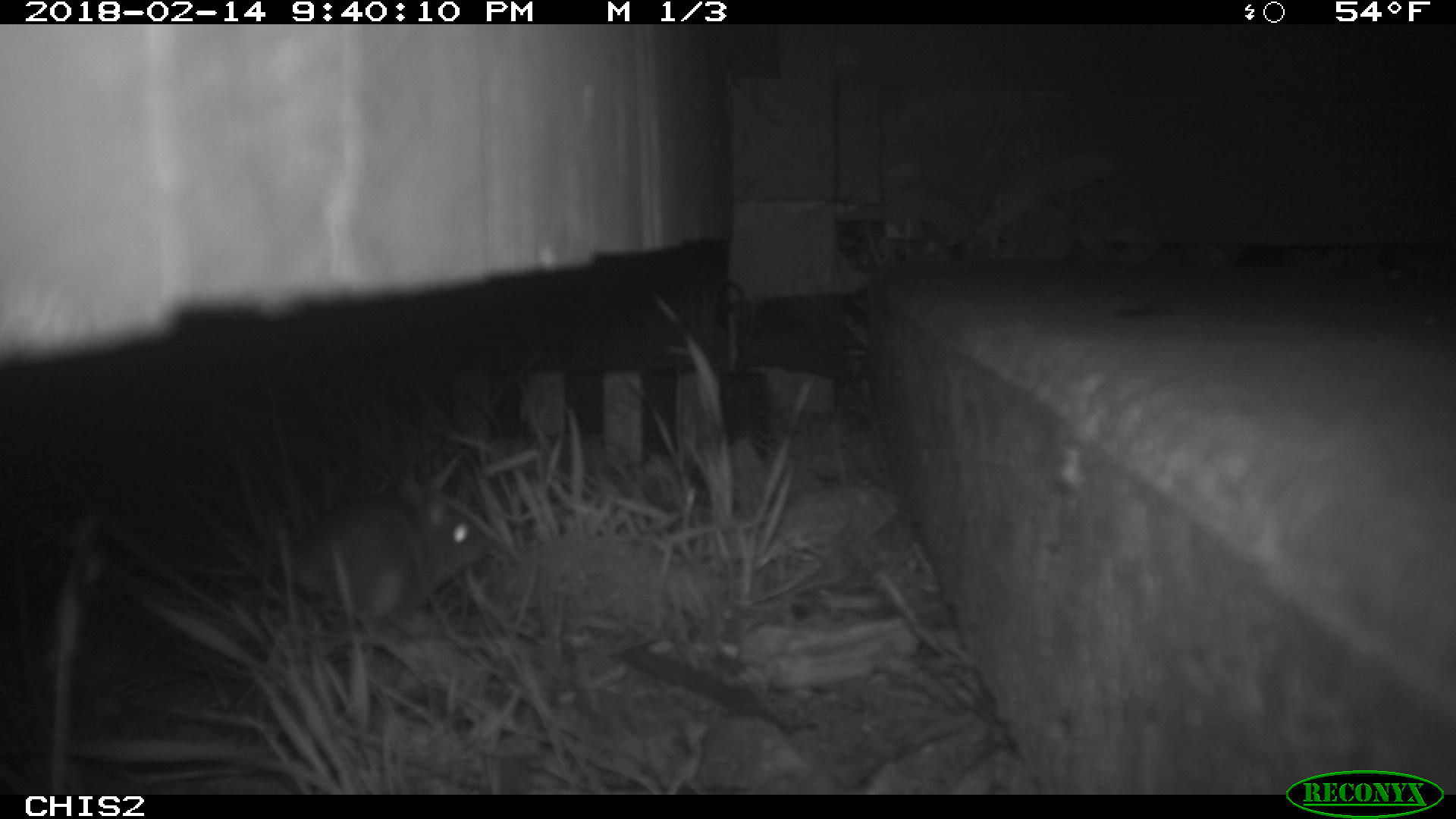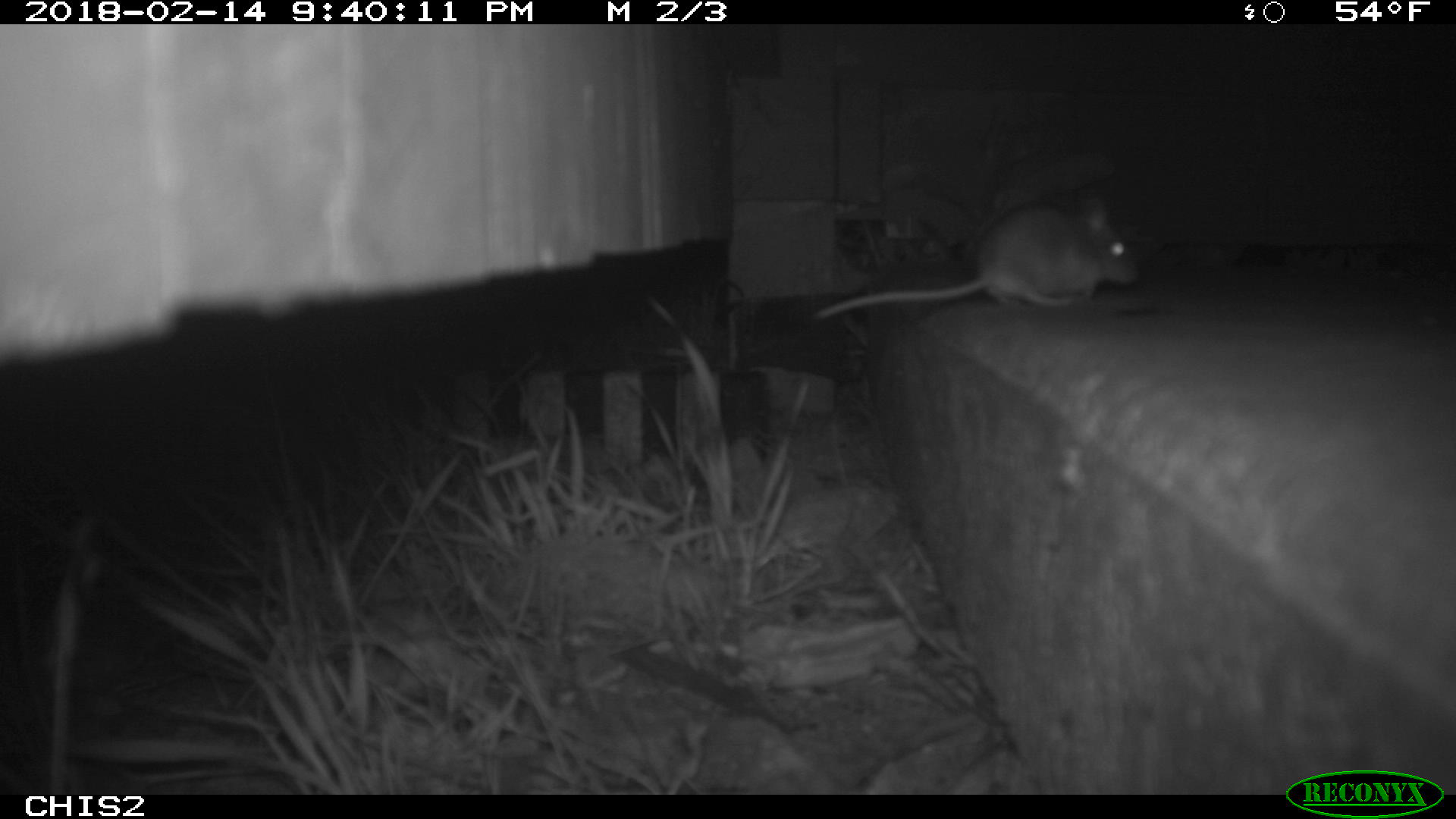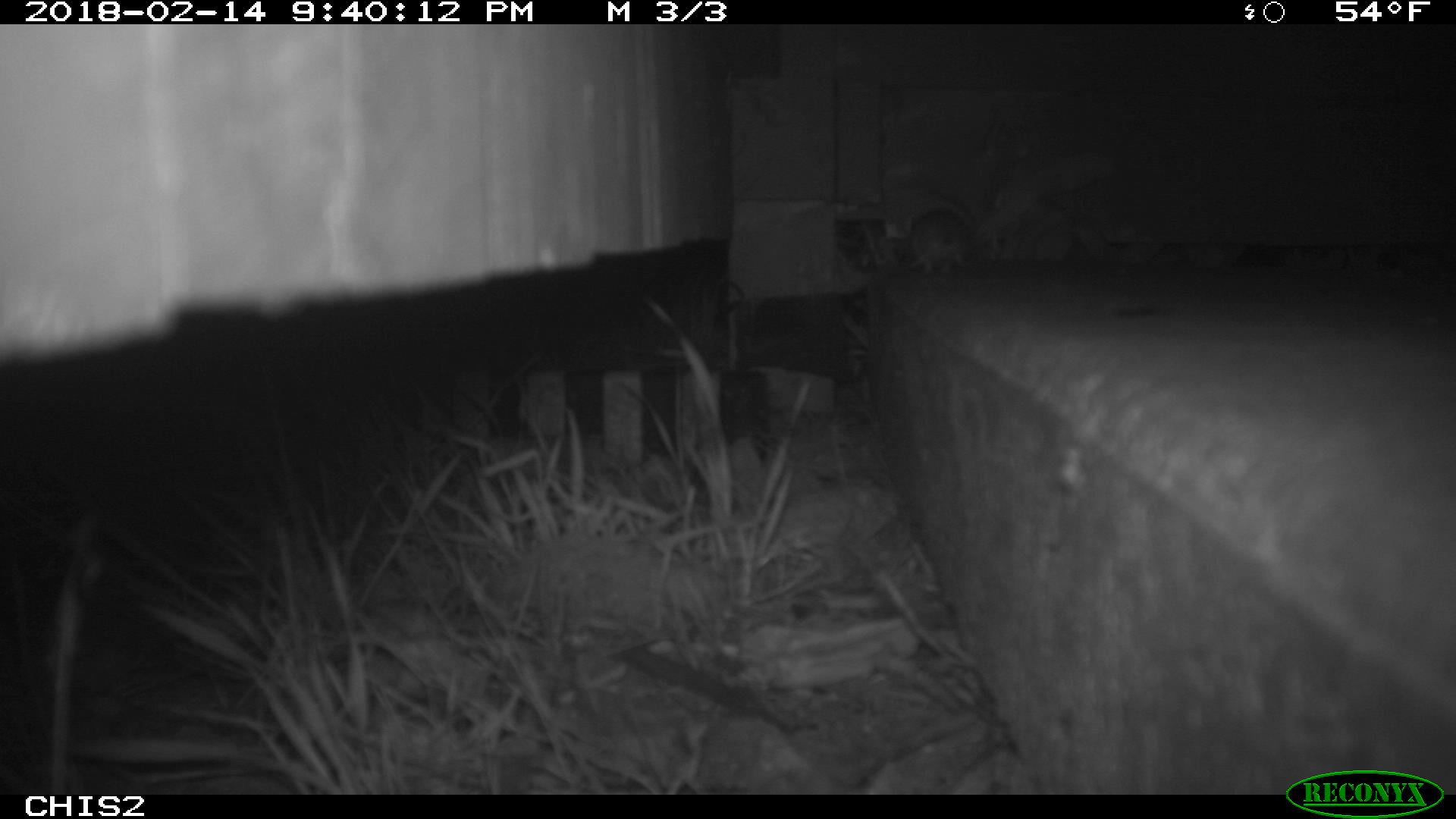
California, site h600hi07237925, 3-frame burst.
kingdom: Animalia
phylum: Chordata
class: Mammalia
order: Rodentia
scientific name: Rodentia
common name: rodent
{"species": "rodent (Rodentia)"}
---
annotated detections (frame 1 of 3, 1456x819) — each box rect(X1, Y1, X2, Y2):
rodent: rect(263, 494, 489, 645)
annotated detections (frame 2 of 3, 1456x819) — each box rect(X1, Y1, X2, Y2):
rodent: rect(811, 188, 1141, 321)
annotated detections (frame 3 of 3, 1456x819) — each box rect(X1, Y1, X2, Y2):
rodent: rect(908, 209, 974, 275)